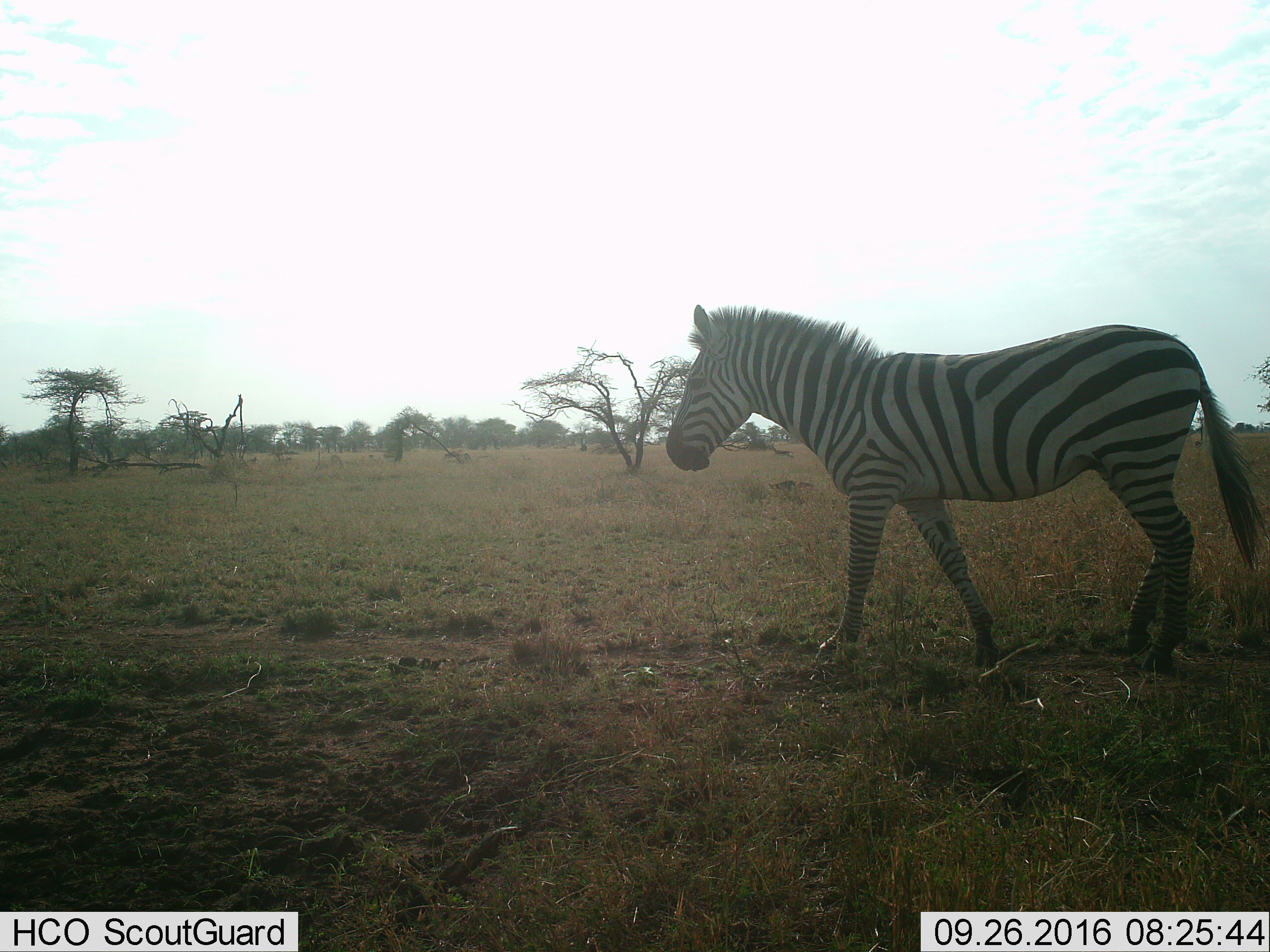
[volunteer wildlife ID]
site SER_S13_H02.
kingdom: Animalia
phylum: Chordata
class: Mammalia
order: Perissodactyla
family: Equidae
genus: Equus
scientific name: Equus quagga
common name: plains zebra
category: zebraplains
Zebraplains (plains zebra) (Equus quagga), count 1. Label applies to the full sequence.